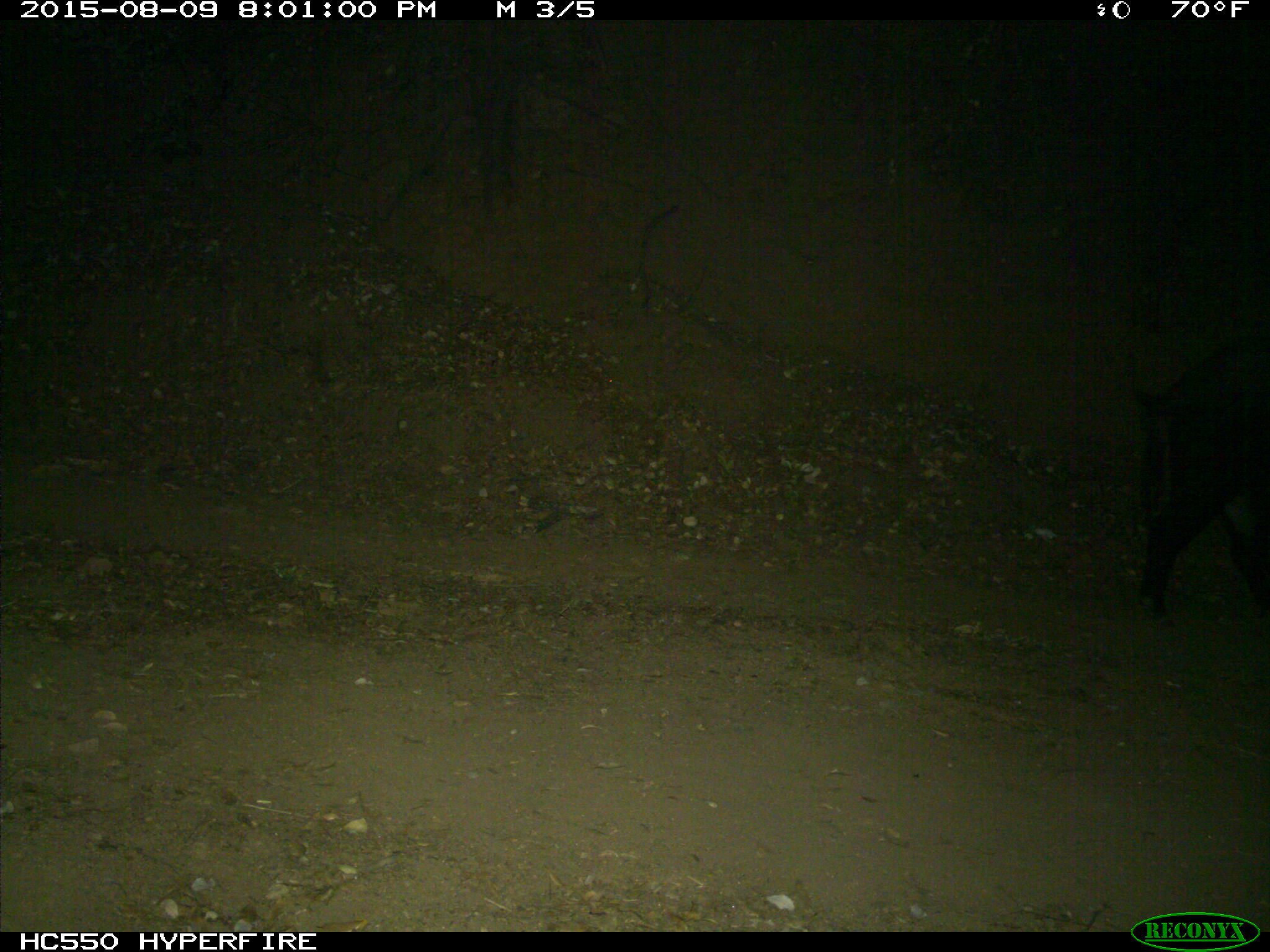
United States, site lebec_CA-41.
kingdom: Animalia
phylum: Chordata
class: Mammalia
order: Artiodactyla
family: Suidae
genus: Sus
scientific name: Sus scrofa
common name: wild boar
Sus scrofa (wild boar).